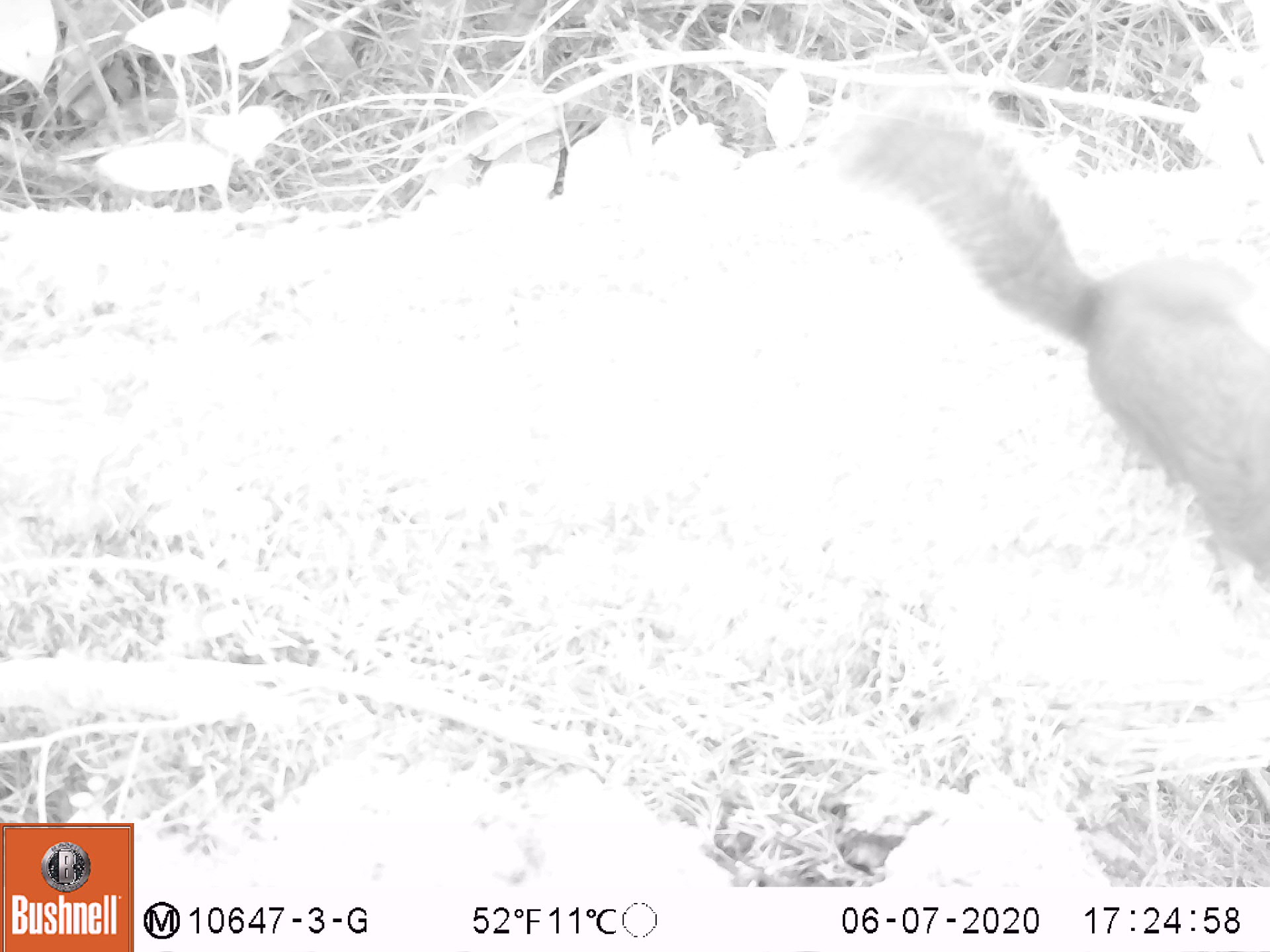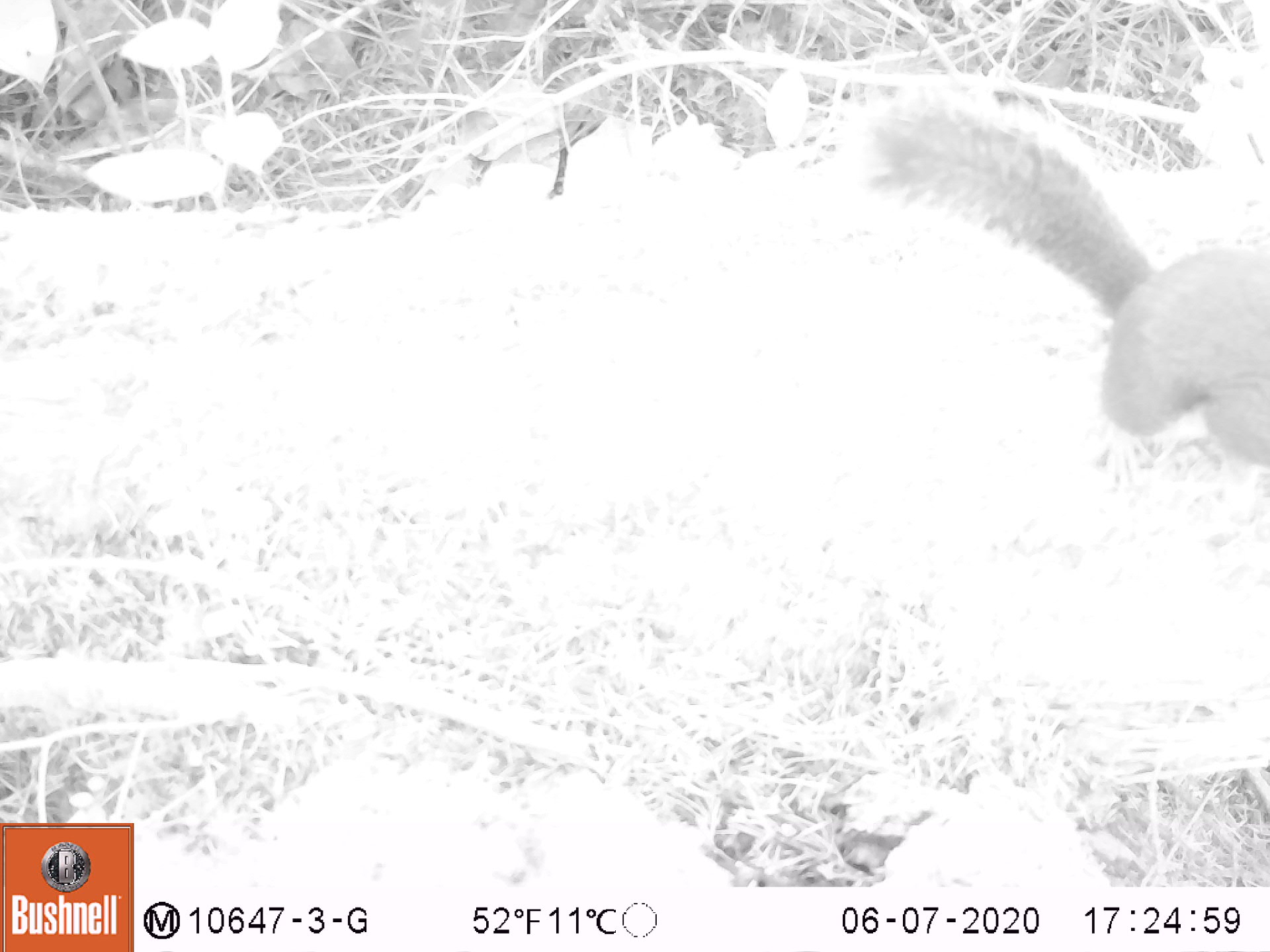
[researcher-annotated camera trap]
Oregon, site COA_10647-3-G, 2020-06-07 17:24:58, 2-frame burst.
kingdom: Animalia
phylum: Chordata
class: Mammalia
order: Rodentia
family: Sciuridae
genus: Tamiasciurus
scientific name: Tamiasciurus douglasii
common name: douglas squirrel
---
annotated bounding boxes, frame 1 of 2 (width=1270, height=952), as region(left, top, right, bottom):
douglas squirrel: region(845, 98, 1263, 568)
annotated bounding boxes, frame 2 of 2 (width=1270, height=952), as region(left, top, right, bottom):
douglas squirrel: region(843, 88, 1263, 486)